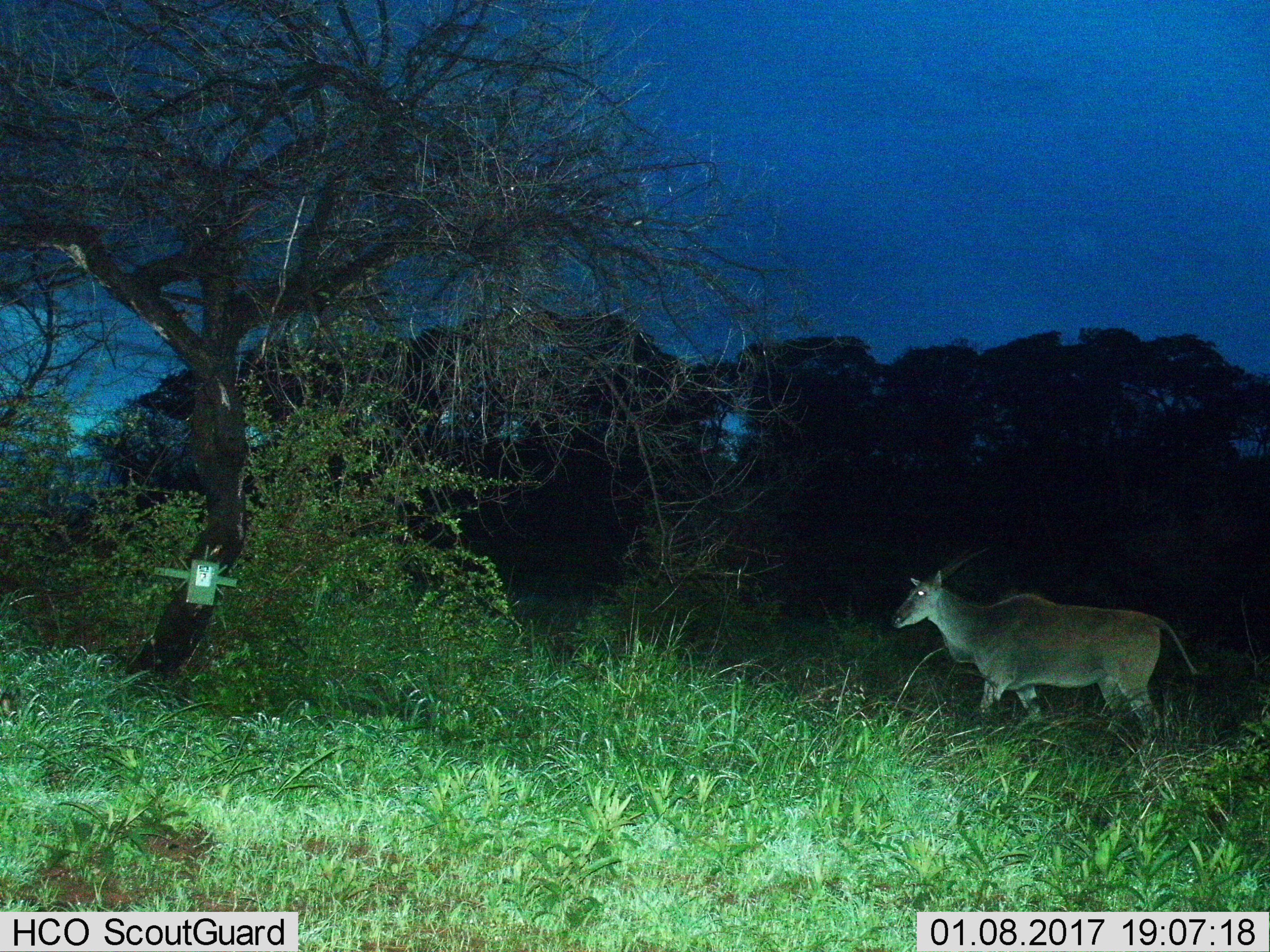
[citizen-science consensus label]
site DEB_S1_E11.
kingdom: Animalia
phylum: Chordata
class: Mammalia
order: Artiodactyla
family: Bovidae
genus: Tragelaphus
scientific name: Tragelaphus oryx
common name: eland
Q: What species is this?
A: Eland (Tragelaphus oryx).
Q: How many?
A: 1.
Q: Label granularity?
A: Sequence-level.